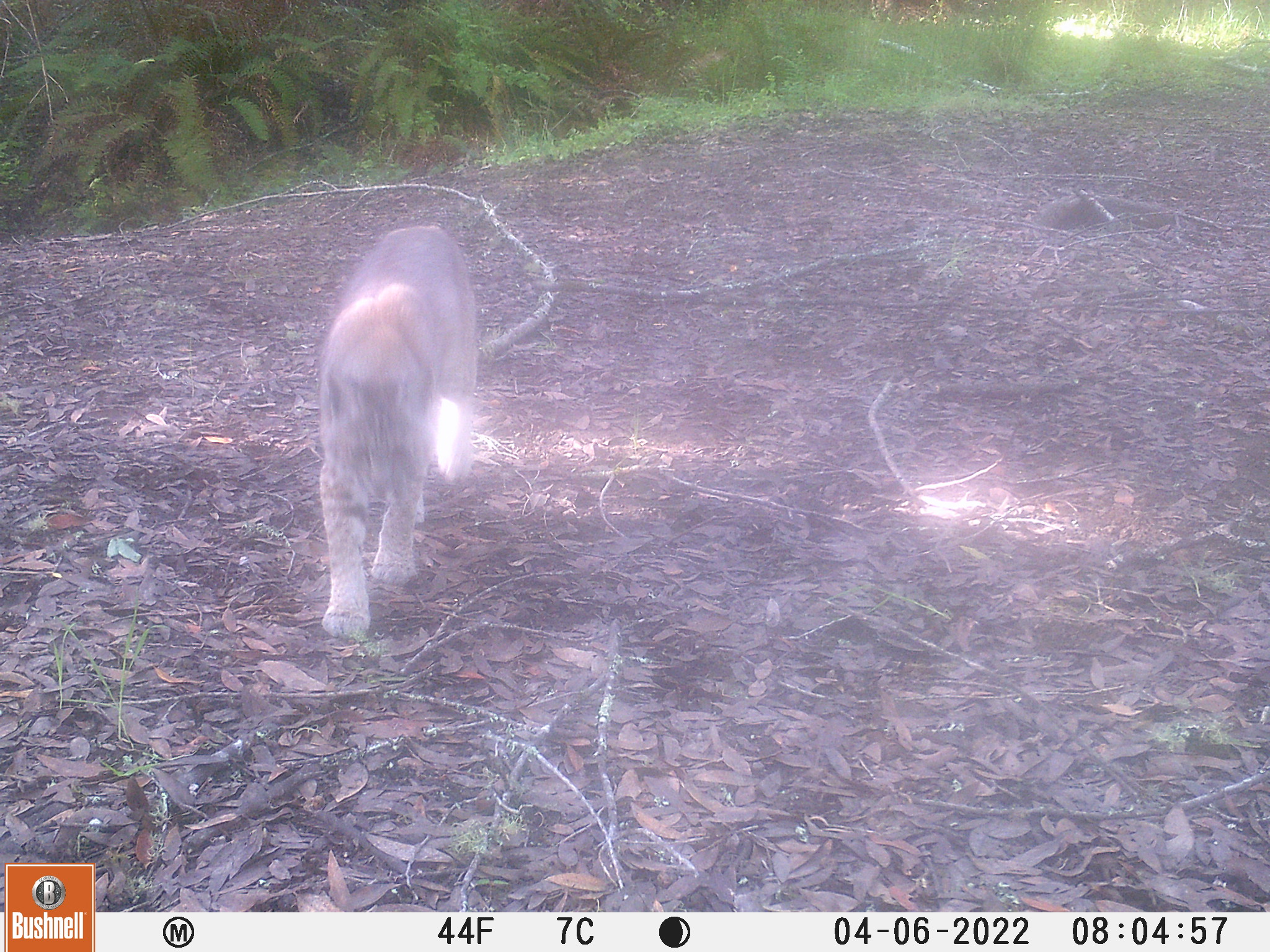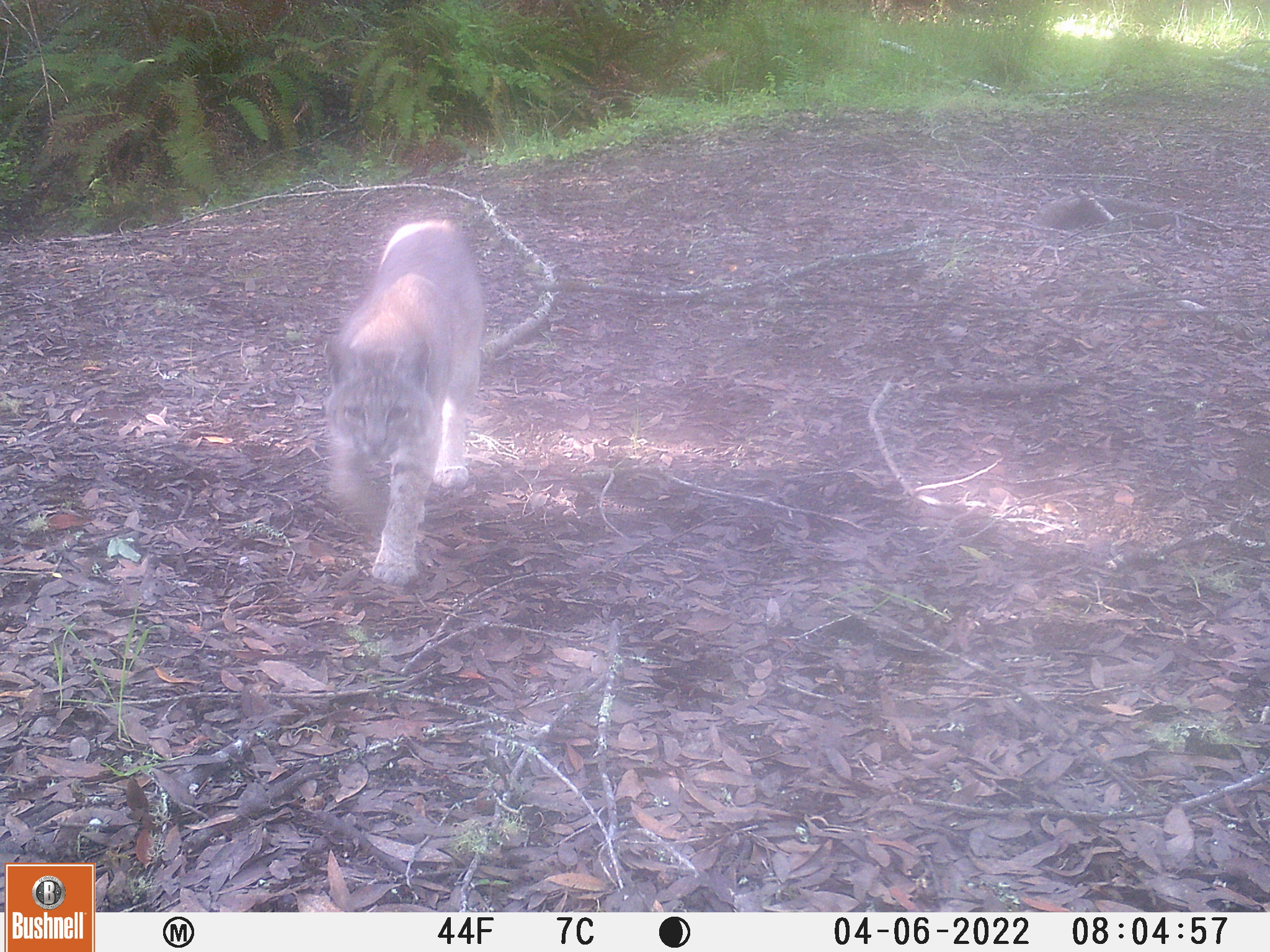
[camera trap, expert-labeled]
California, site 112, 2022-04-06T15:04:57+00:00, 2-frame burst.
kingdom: Animalia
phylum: Chordata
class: Mammalia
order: Carnivora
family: Felidae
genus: Lynx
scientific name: Lynx rufus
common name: bobcat